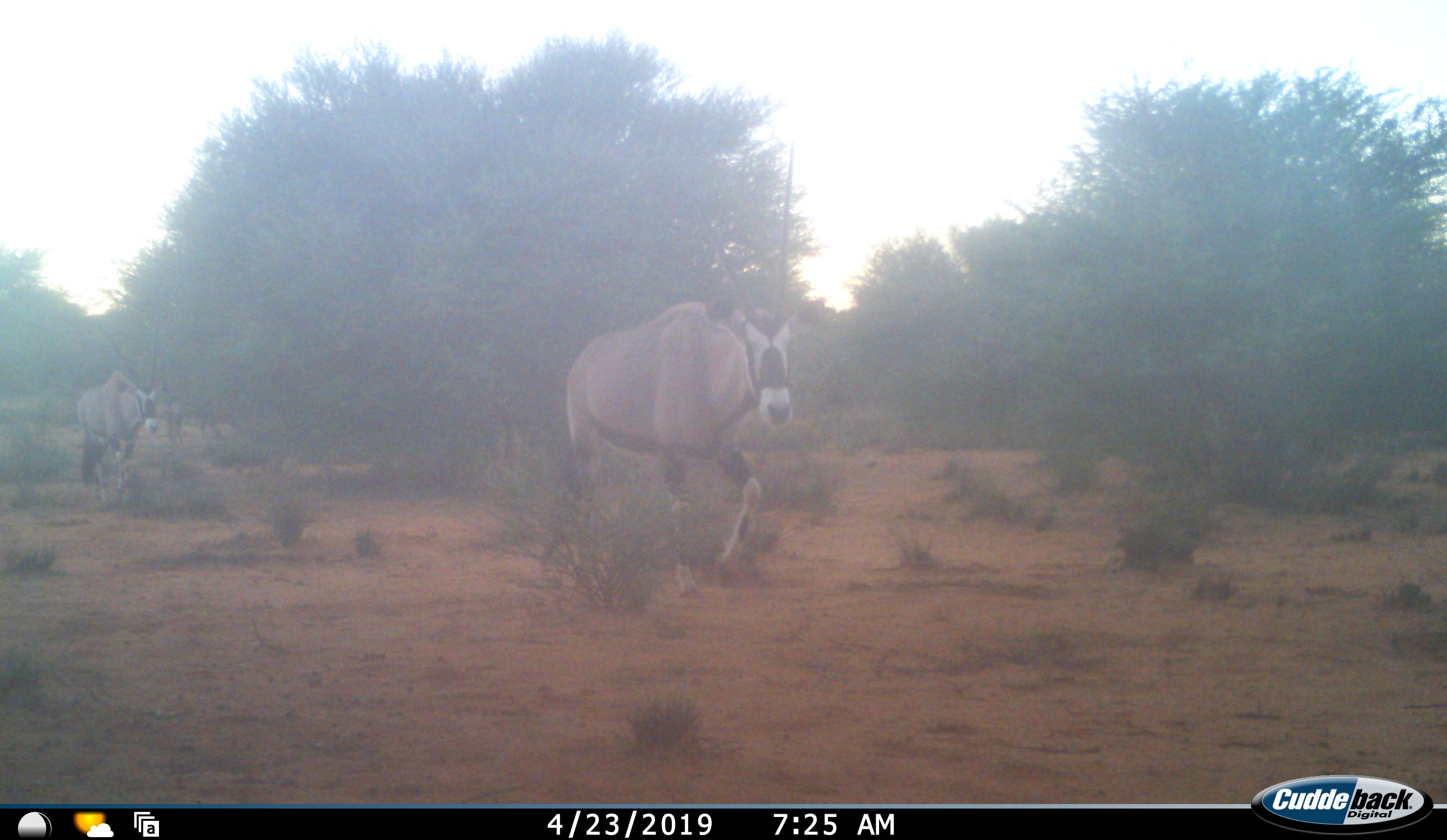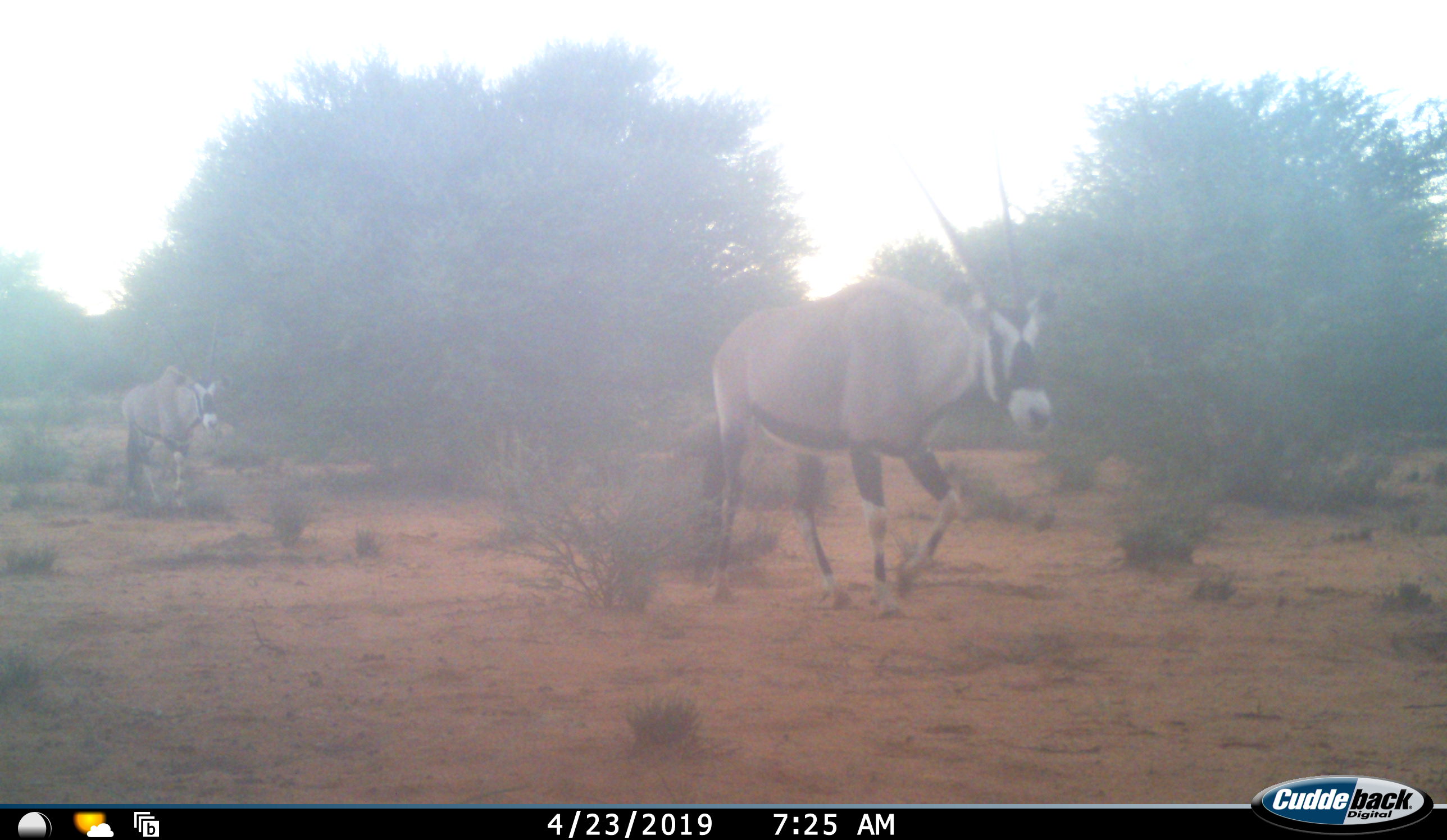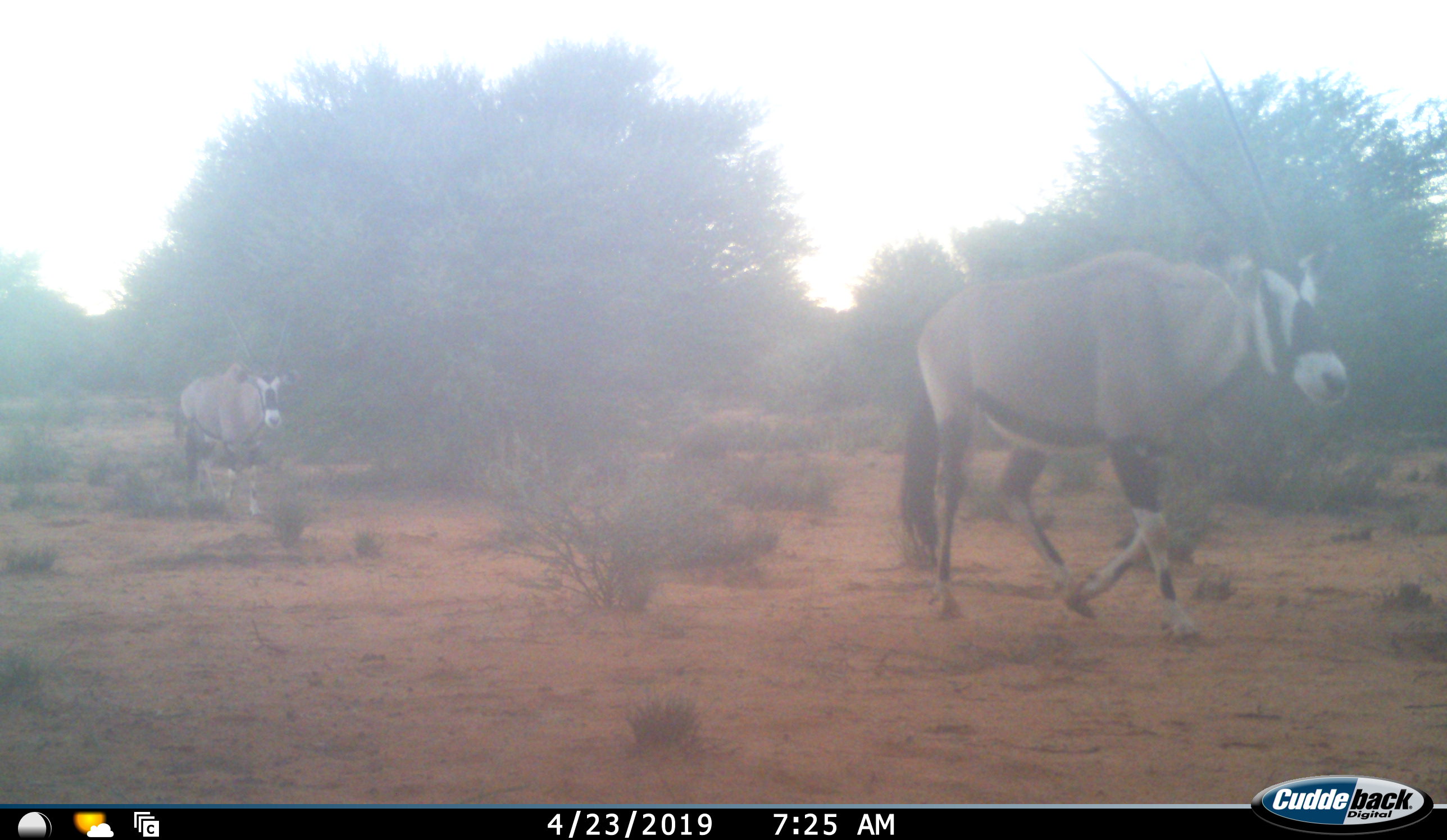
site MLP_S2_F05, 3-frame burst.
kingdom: Animalia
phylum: Chordata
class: Mammalia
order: Artiodactyla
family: Bovidae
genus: Oryx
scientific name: Oryx gazella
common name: gemsbok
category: oryx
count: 2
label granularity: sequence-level